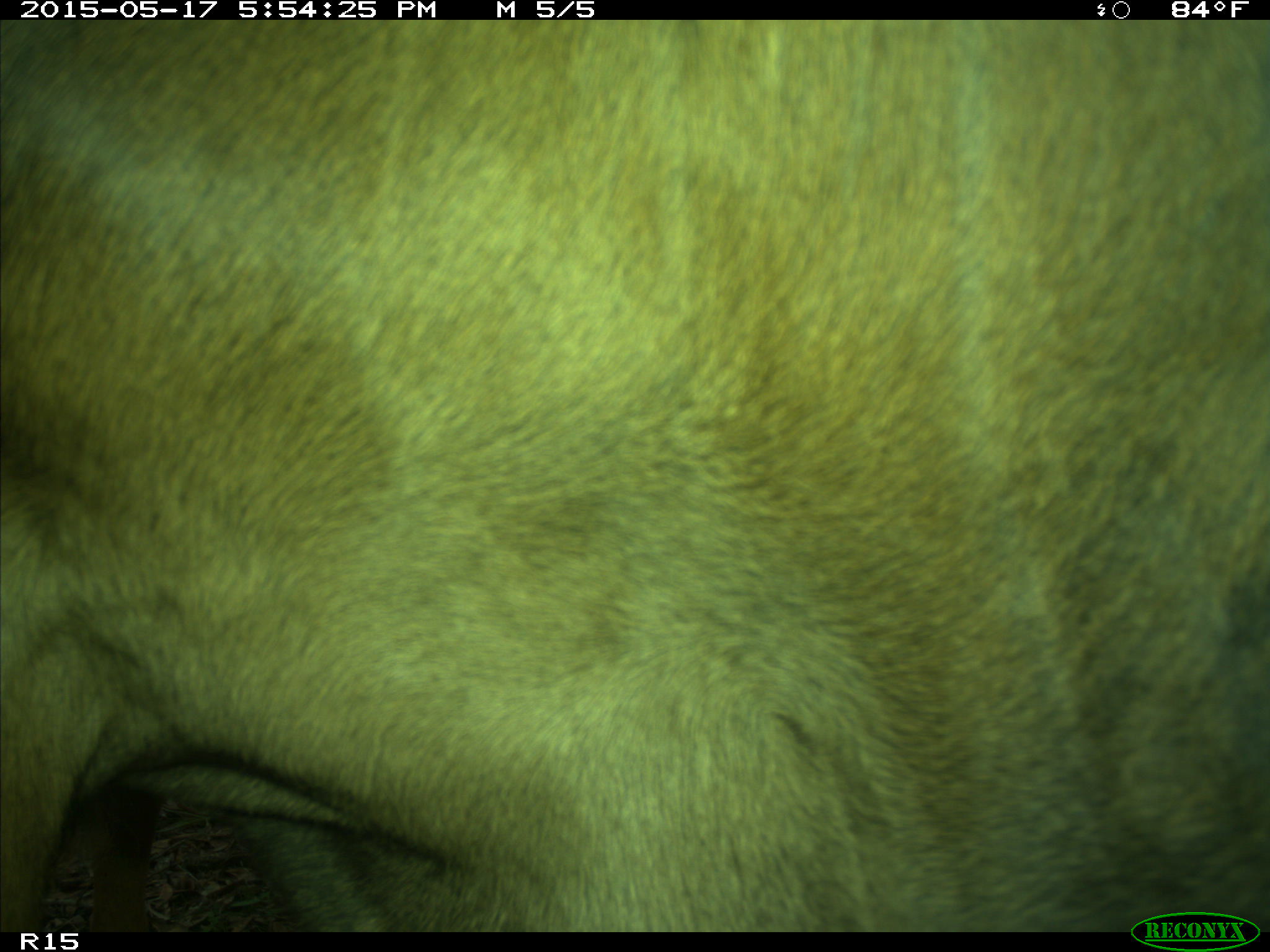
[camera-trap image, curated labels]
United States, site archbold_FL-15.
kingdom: Animalia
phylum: Chordata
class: Mammalia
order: Artiodactyla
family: Bovidae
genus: Bos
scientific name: Bos taurus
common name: domestic cow